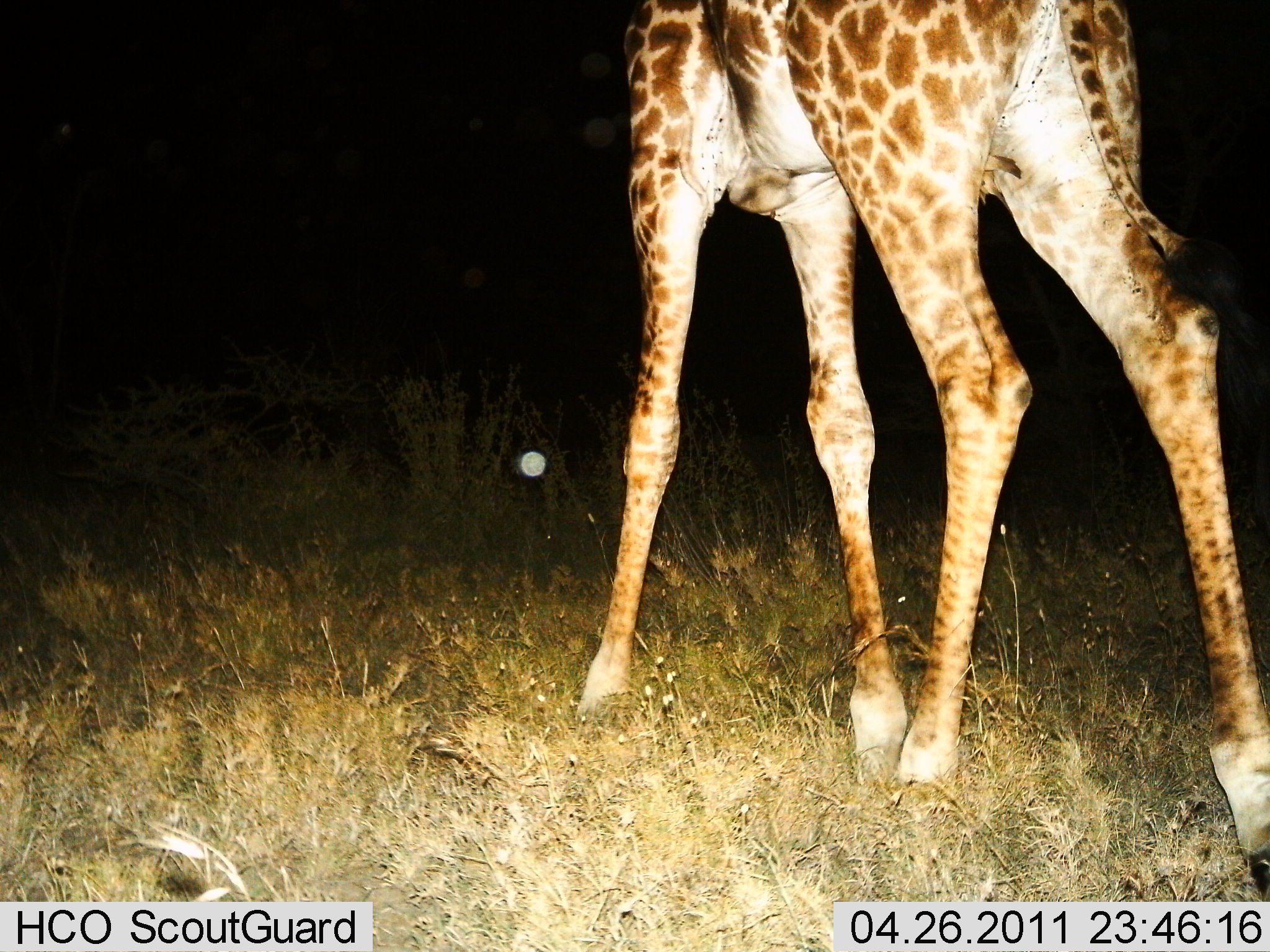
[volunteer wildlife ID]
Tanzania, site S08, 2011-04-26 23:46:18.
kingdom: Animalia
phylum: Chordata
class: Mammalia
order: Artiodactyla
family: Giraffidae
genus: Giraffa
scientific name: Giraffa camelopardalis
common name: giraffe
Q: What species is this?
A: Giraffe (Giraffa camelopardalis).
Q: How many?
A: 1.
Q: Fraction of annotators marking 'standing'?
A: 50%.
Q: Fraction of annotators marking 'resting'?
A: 0%.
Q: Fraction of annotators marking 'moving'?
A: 50%.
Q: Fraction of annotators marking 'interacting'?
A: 0%.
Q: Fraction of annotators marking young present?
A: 0%.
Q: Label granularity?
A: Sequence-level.